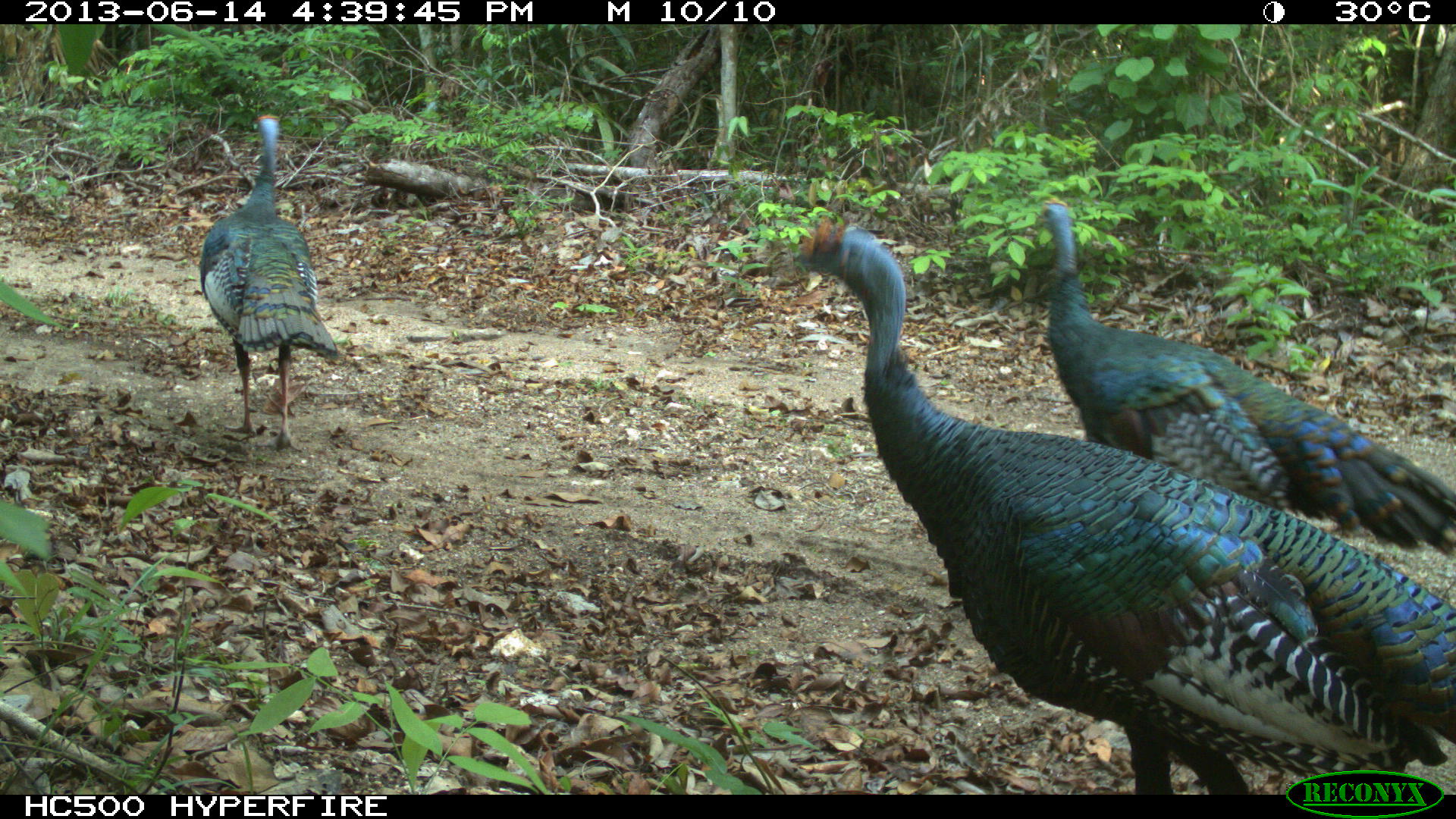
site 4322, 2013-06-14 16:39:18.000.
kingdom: Animalia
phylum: Chordata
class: Aves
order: Galliformes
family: Phasianidae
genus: Meleagris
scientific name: Meleagris ocellata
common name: ocellated turkey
Meleagris ocellata (ocellated turkey), count 3.